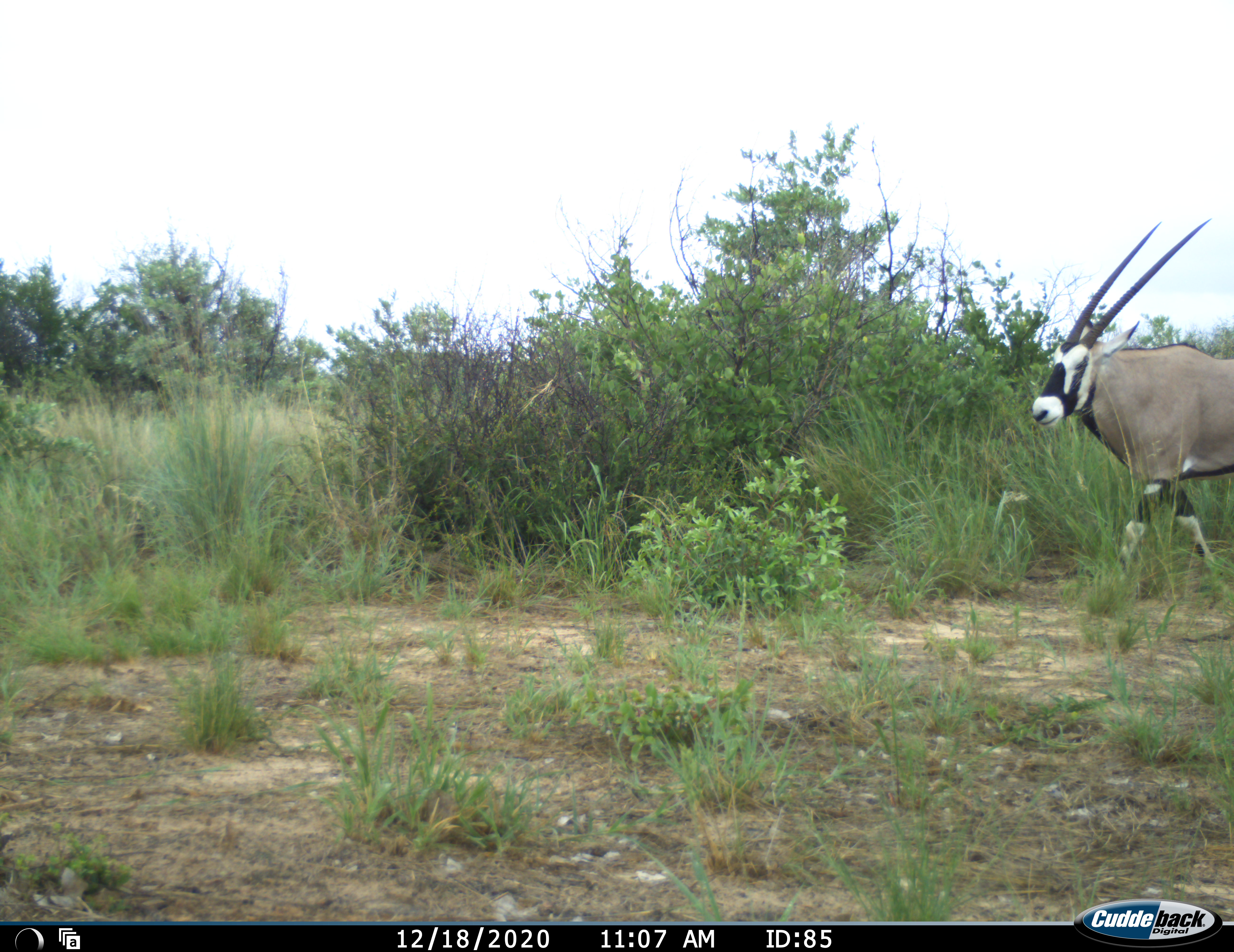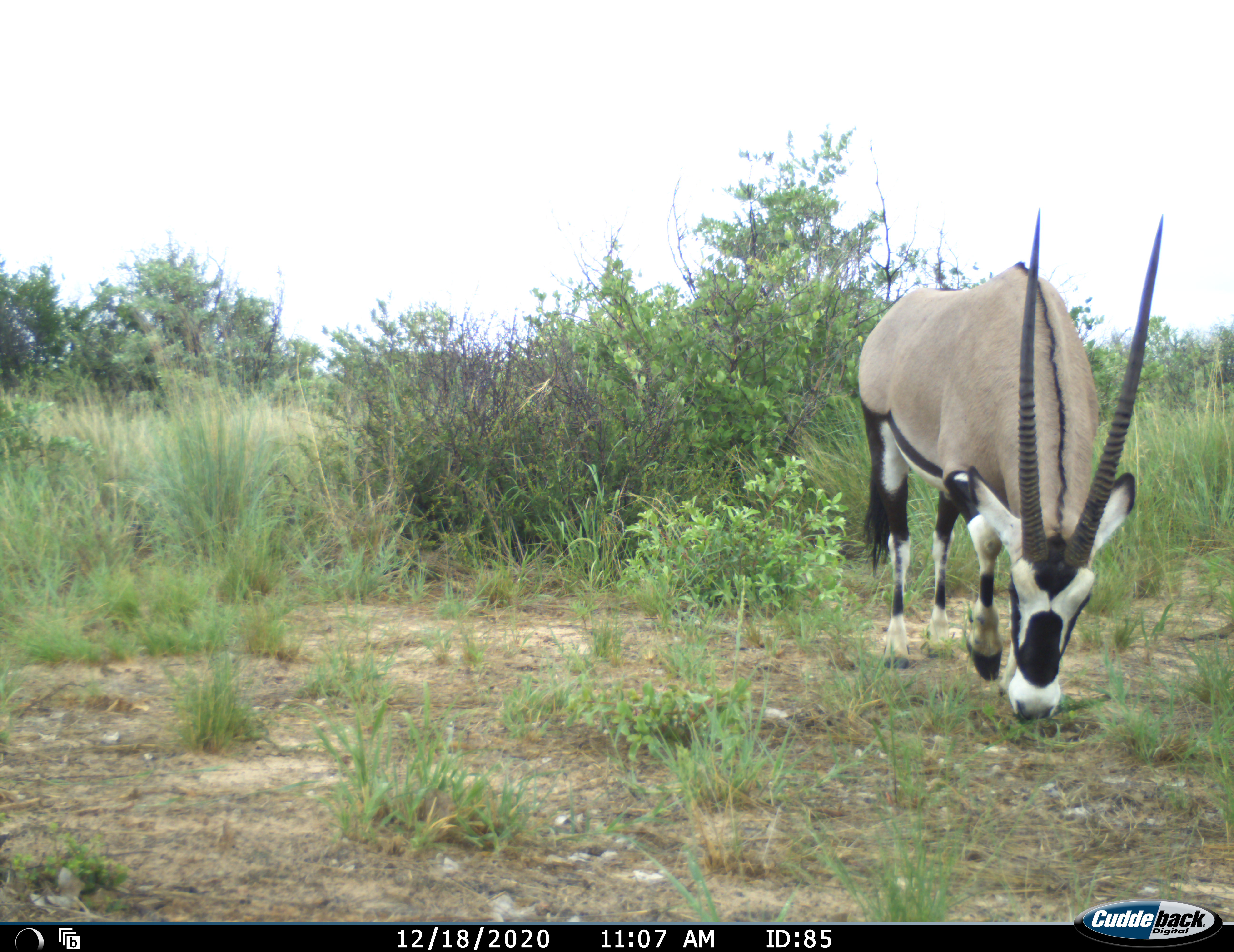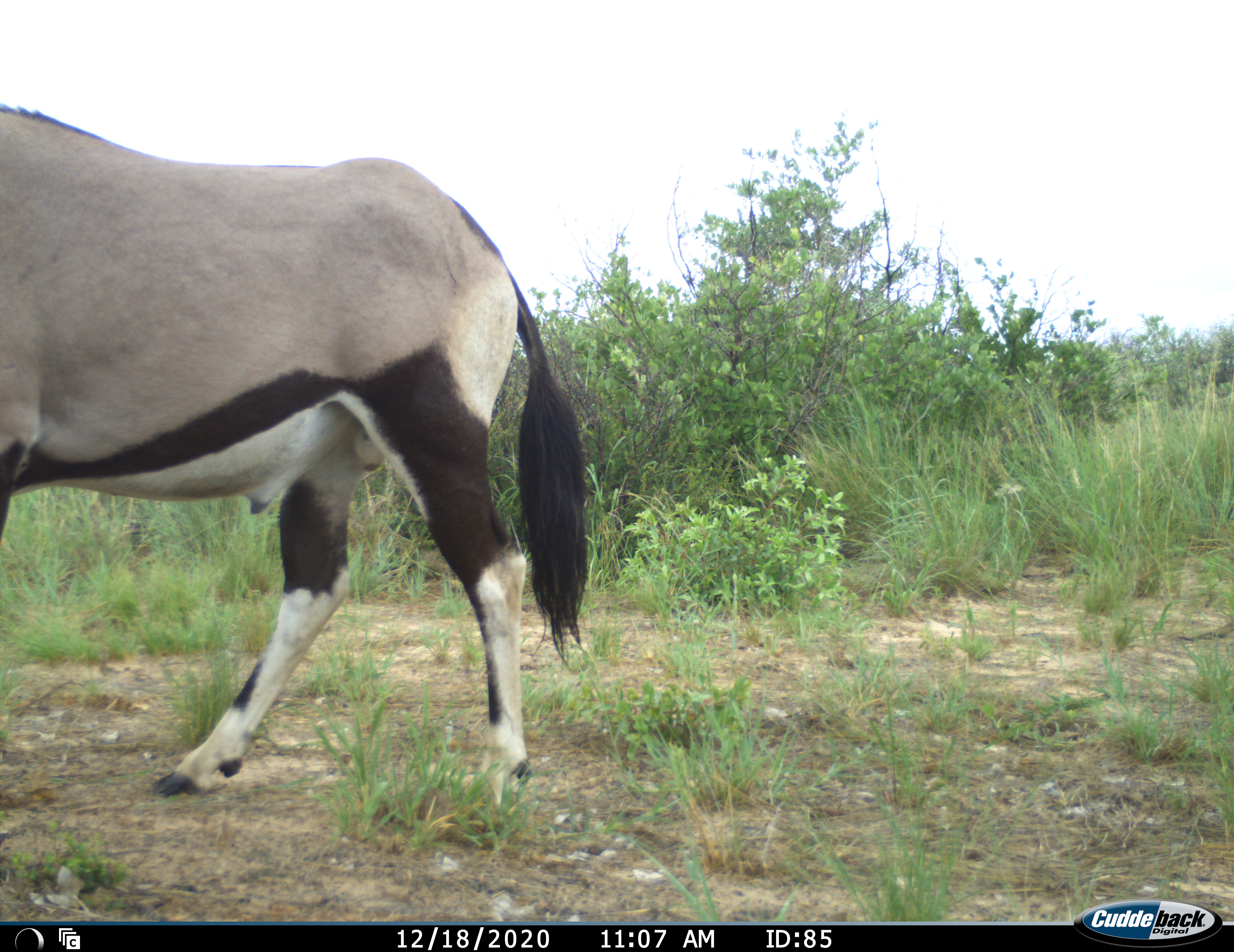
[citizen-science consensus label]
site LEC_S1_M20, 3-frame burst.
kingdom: Animalia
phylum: Chordata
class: Mammalia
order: Artiodactyla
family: Bovidae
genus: Oryx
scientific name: Oryx gazella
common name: gemsbok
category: oryx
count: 1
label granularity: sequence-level